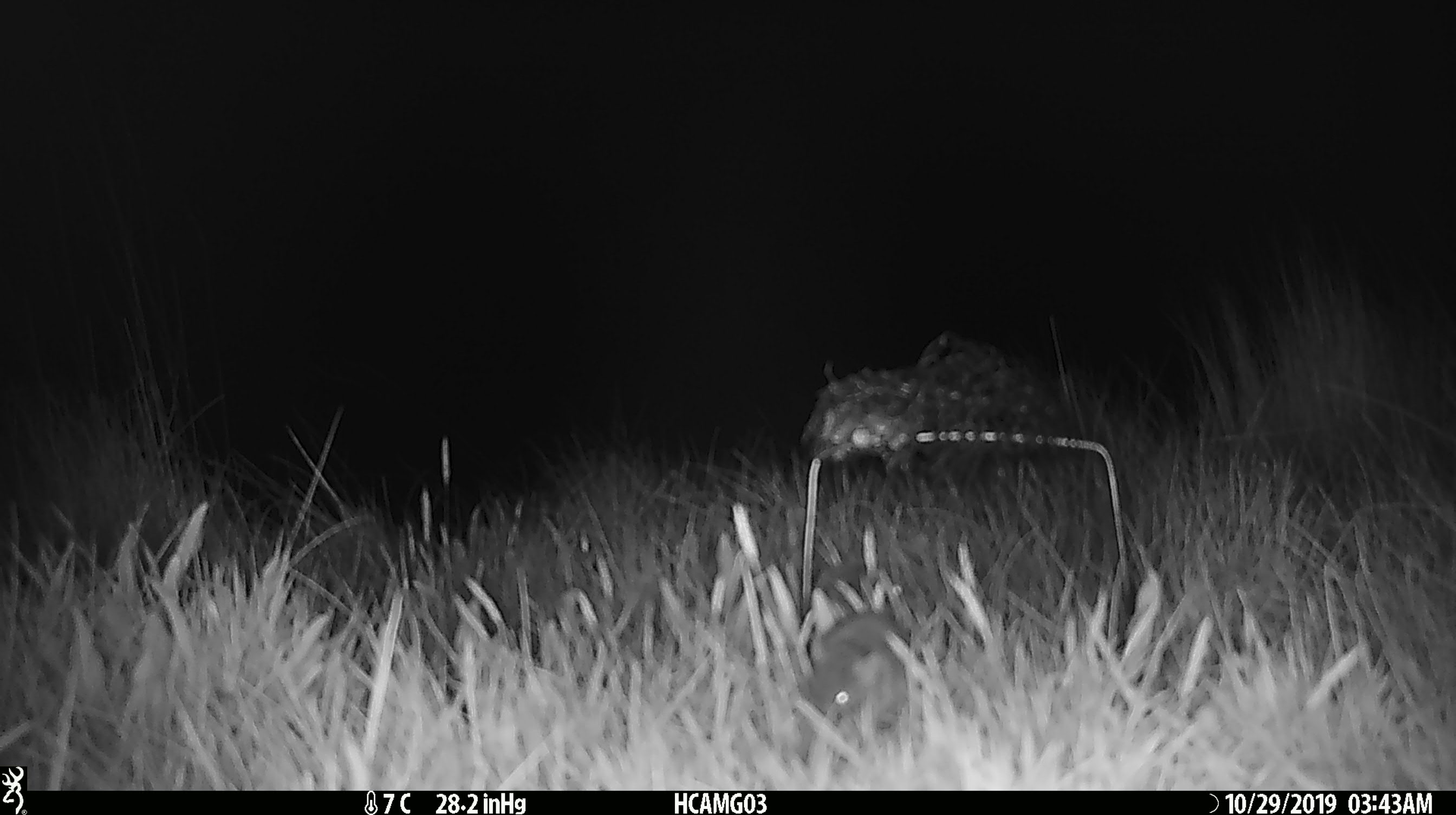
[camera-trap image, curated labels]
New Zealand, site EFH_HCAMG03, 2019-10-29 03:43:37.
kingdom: Animalia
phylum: Chordata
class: Mammalia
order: Rodentia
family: Muridae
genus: Mus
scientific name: Mus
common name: mouse